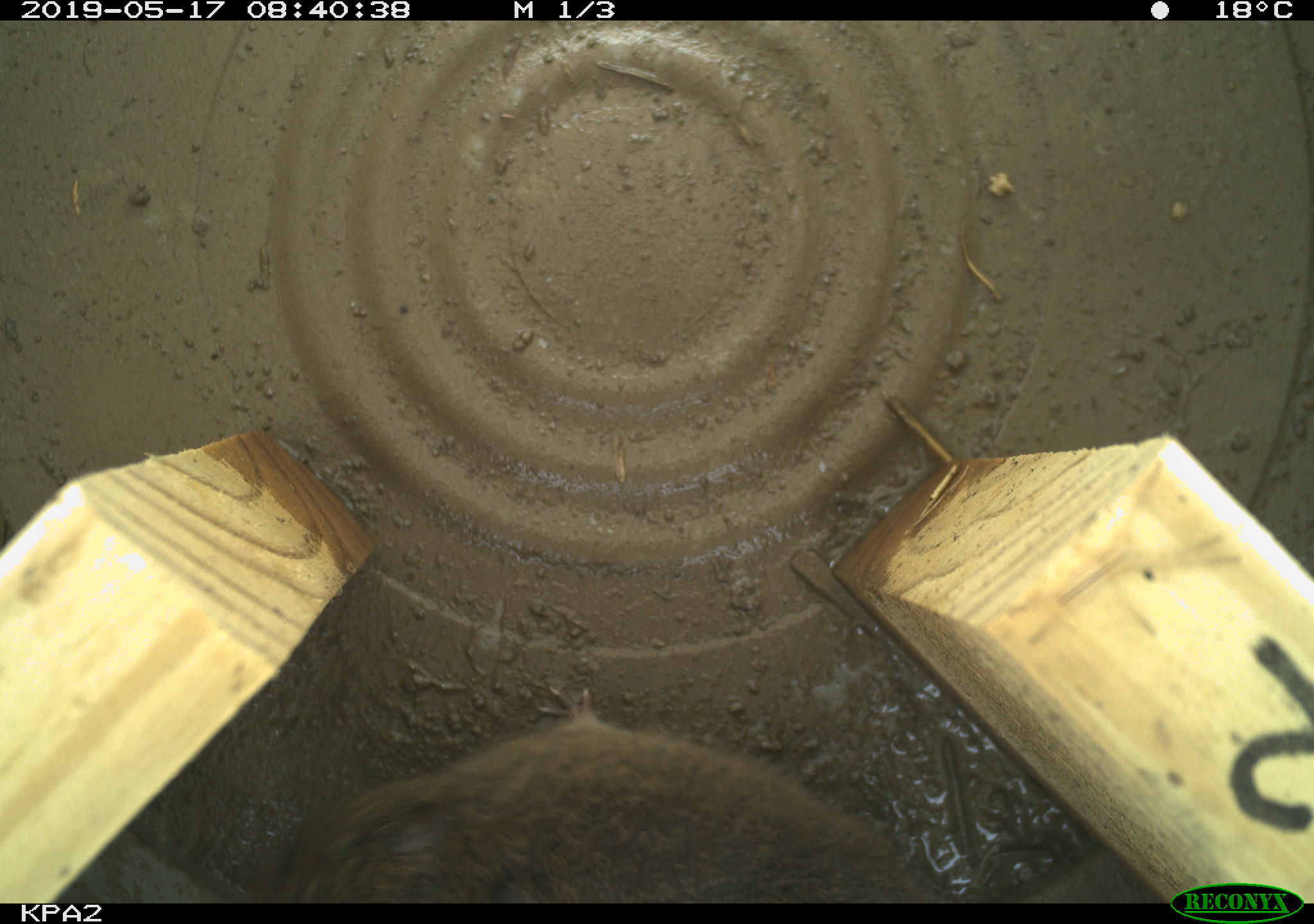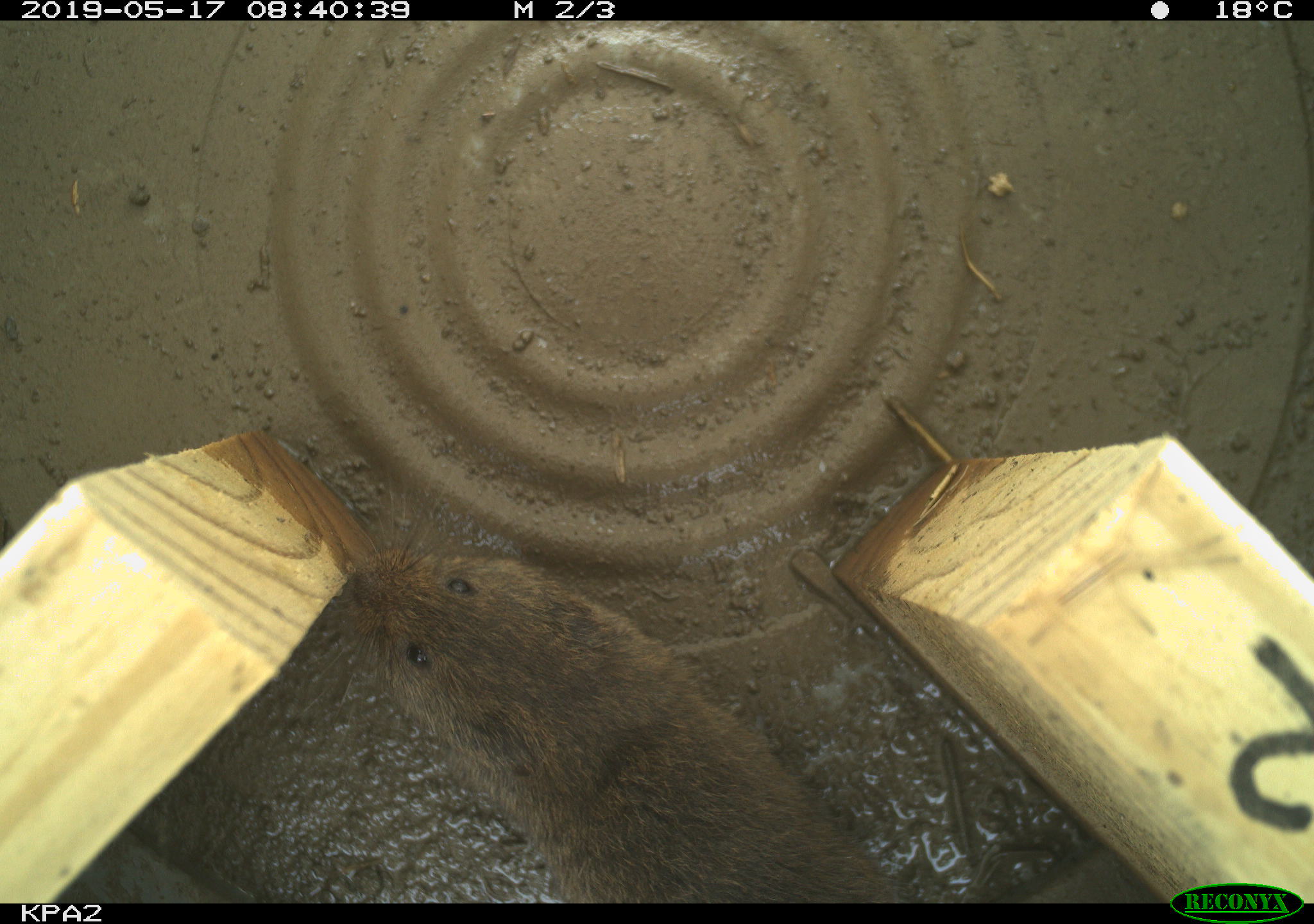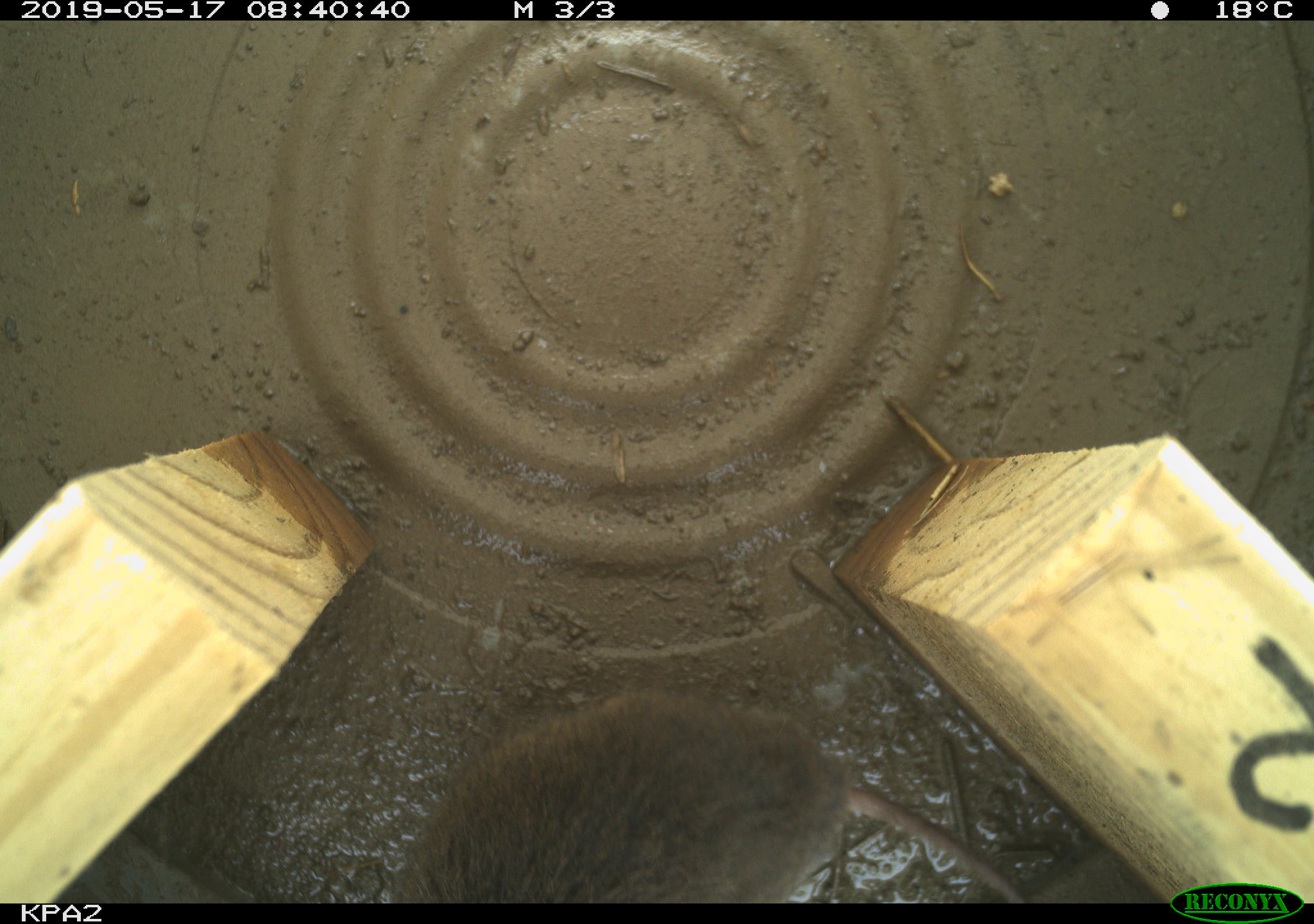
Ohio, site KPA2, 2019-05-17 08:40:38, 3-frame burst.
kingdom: Animalia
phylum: Chordata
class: Mammalia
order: Rodentia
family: Cricetidae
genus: Microtus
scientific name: Microtus pennsylvanicus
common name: meadow vole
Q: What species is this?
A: Meadow vole (Microtus pennsylvanicus).